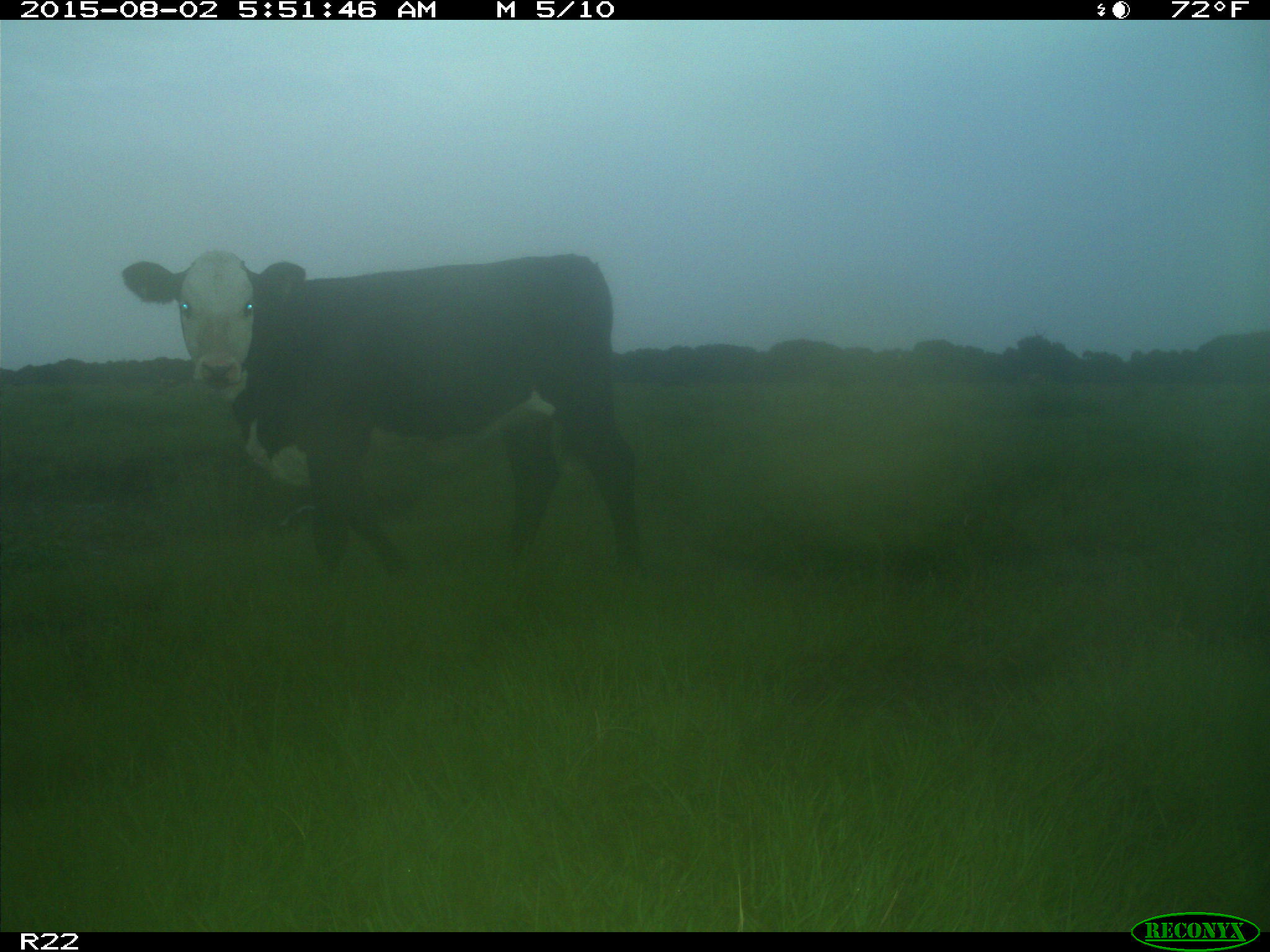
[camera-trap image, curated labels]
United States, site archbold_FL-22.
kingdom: Animalia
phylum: Chordata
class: Mammalia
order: Artiodactyla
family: Bovidae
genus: Bos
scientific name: Bos taurus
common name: domestic cow